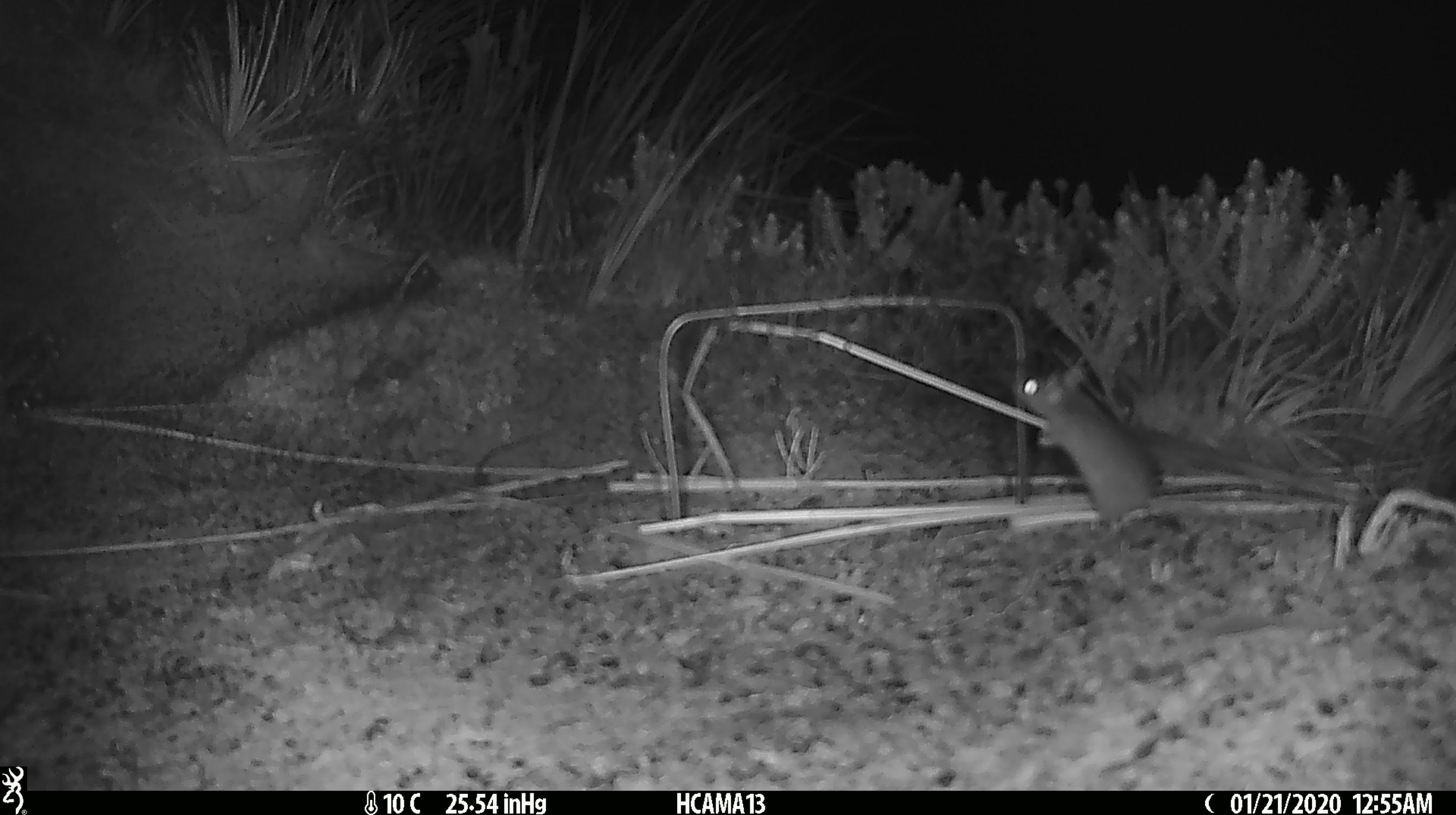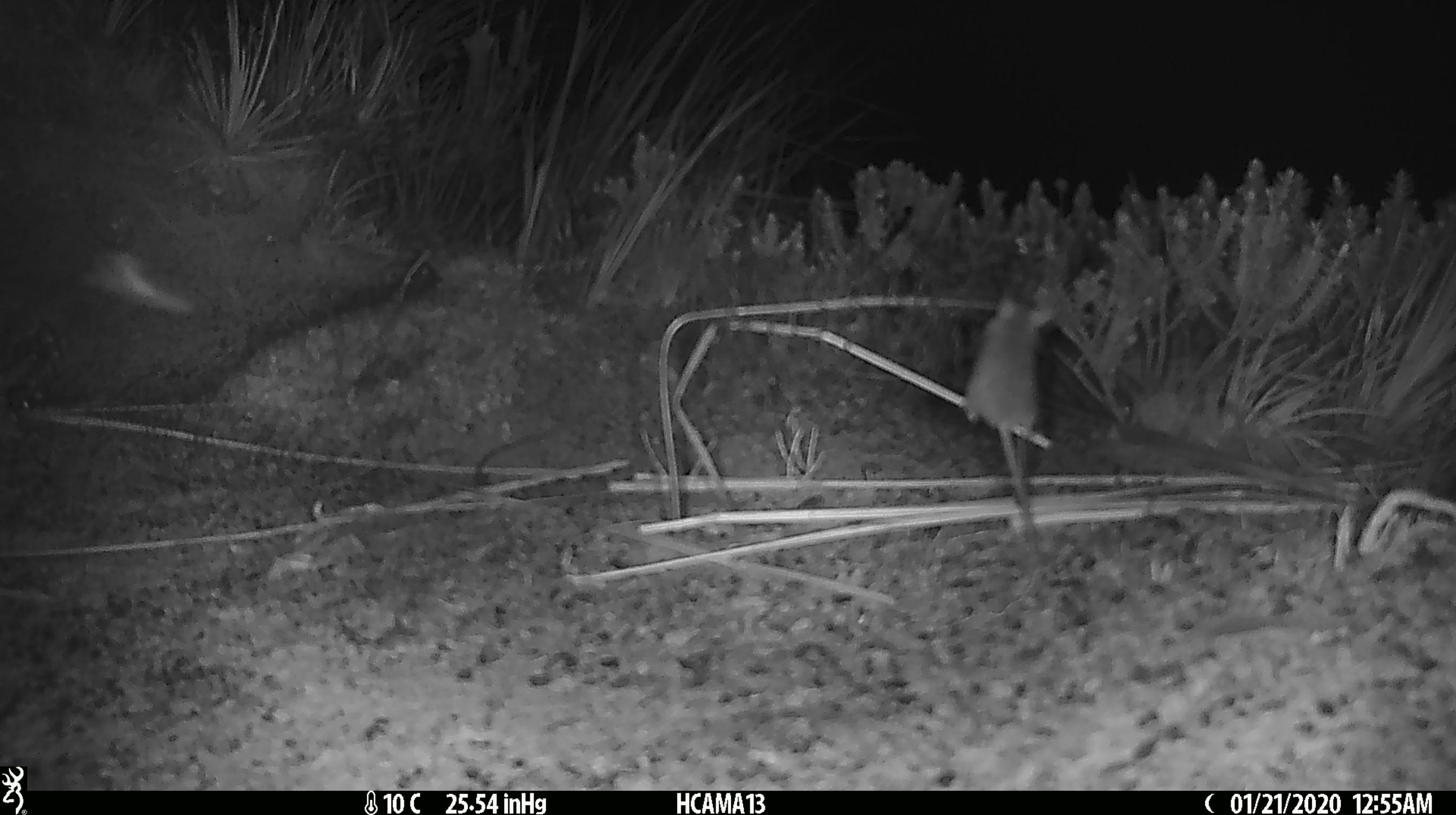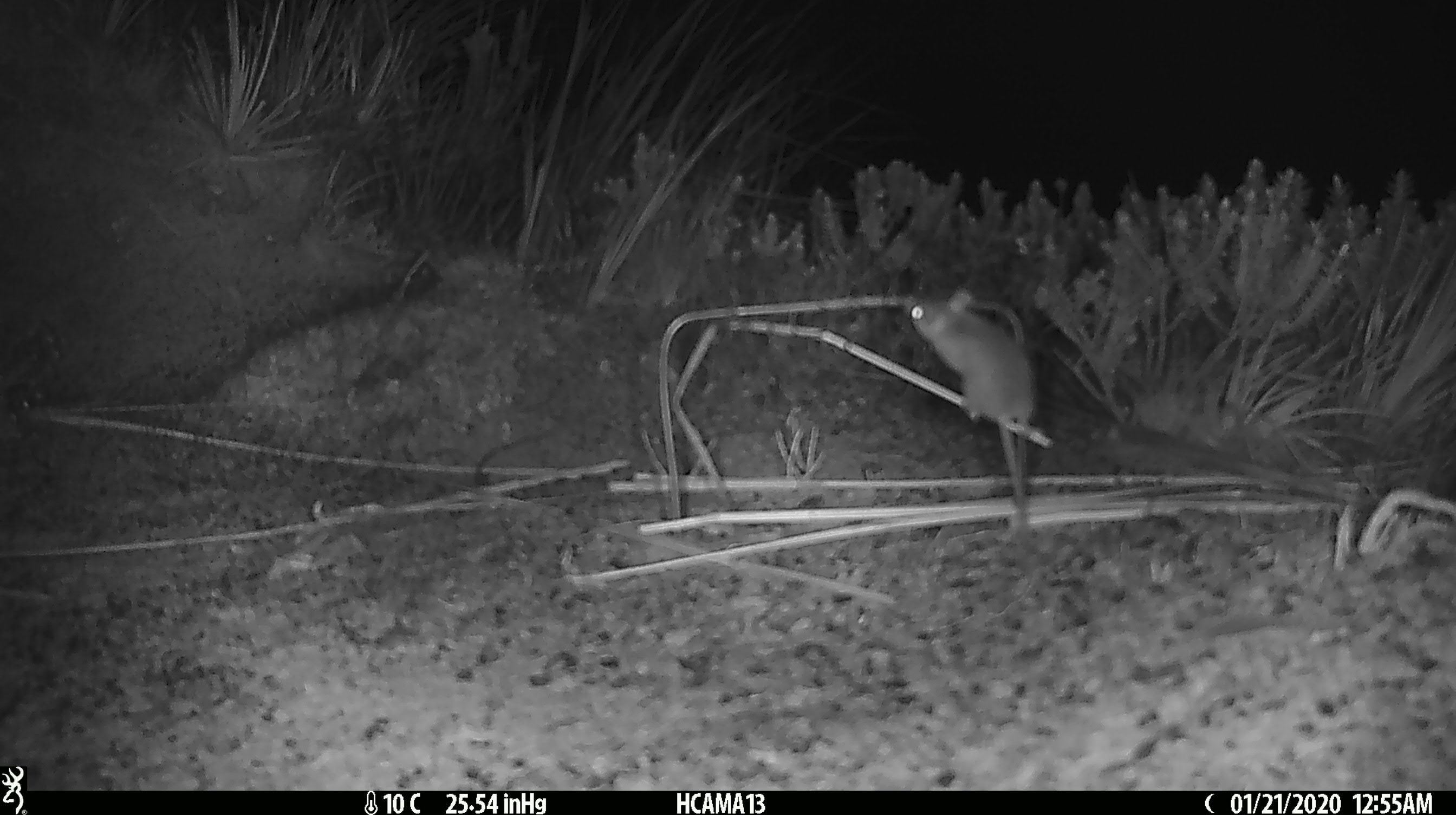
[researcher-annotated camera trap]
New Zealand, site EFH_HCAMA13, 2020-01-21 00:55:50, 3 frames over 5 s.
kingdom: Animalia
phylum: Chordata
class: Mammalia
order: Rodentia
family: Muridae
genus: Mus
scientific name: Mus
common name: mouse